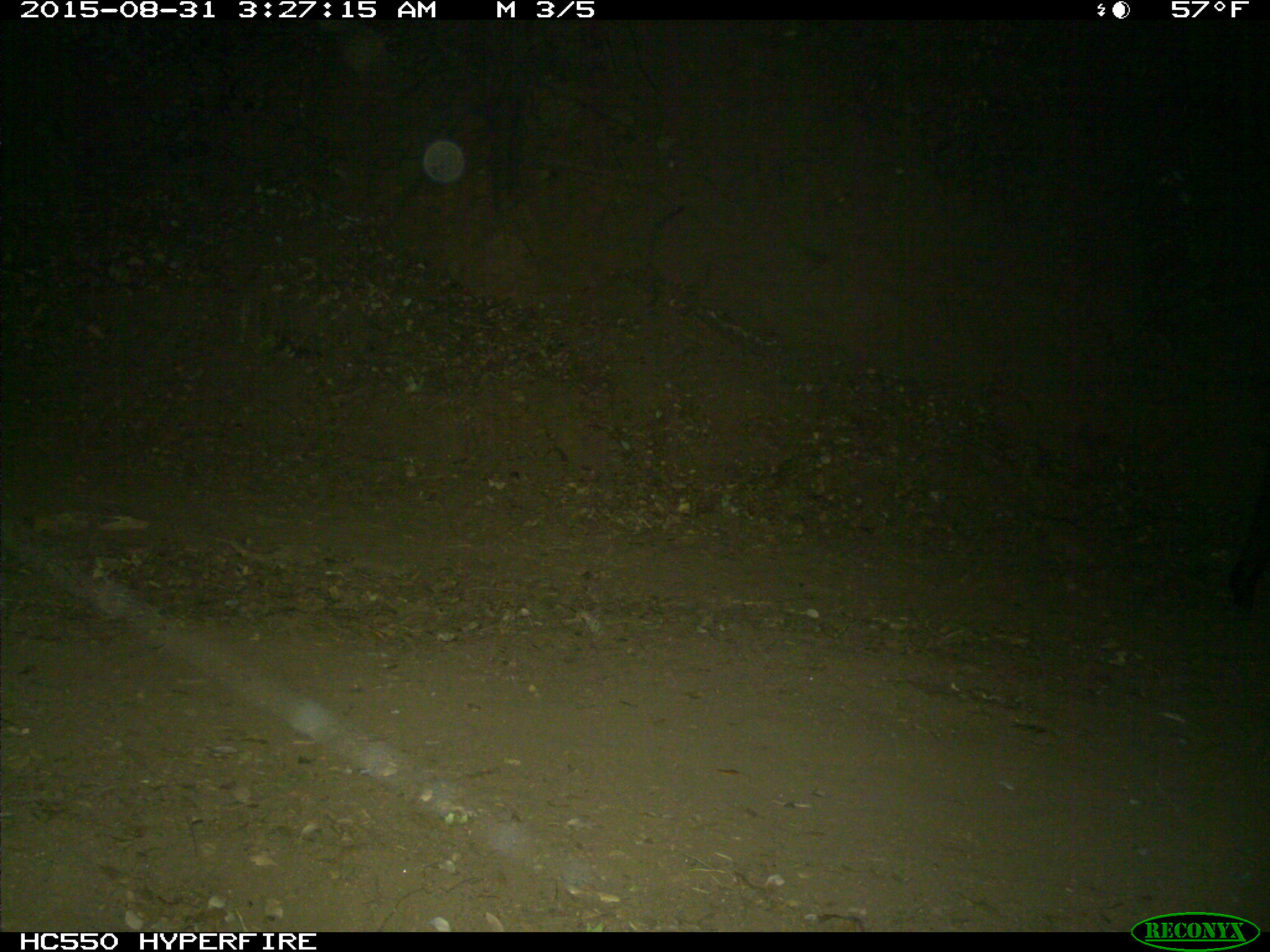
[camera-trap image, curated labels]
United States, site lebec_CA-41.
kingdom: Animalia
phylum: Chordata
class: Mammalia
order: Artiodactyla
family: Suidae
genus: Sus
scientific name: Sus scrofa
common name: wild boar